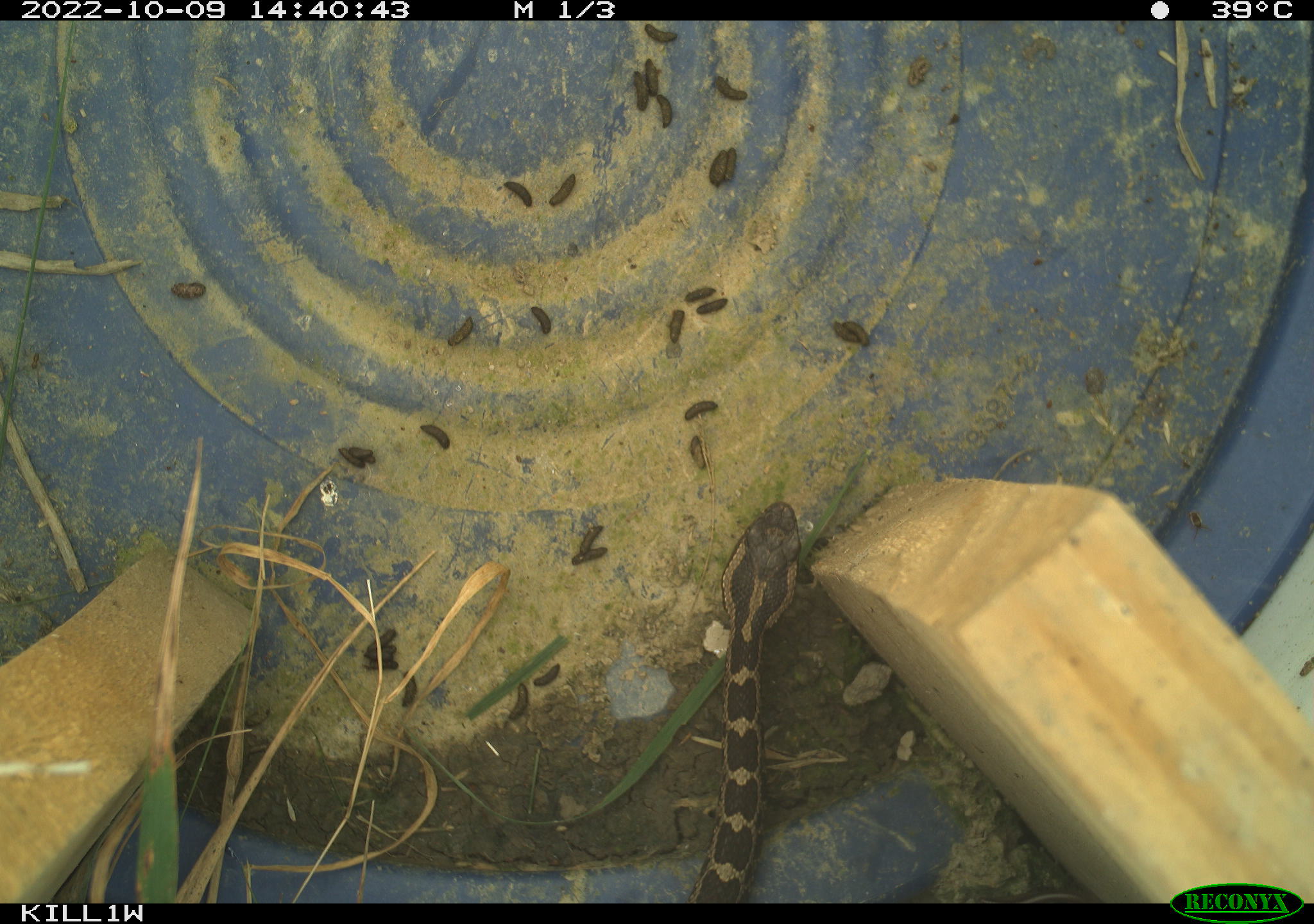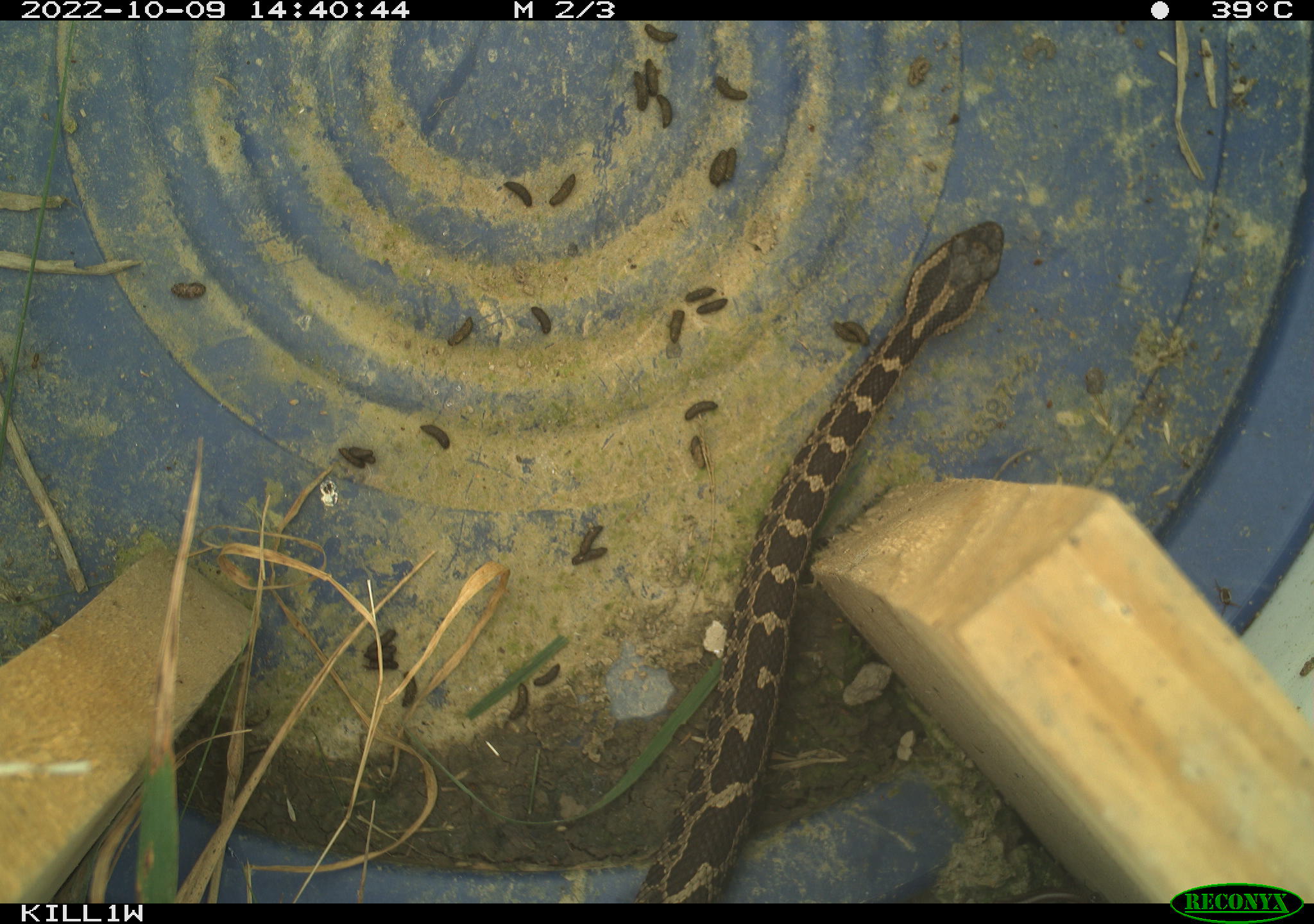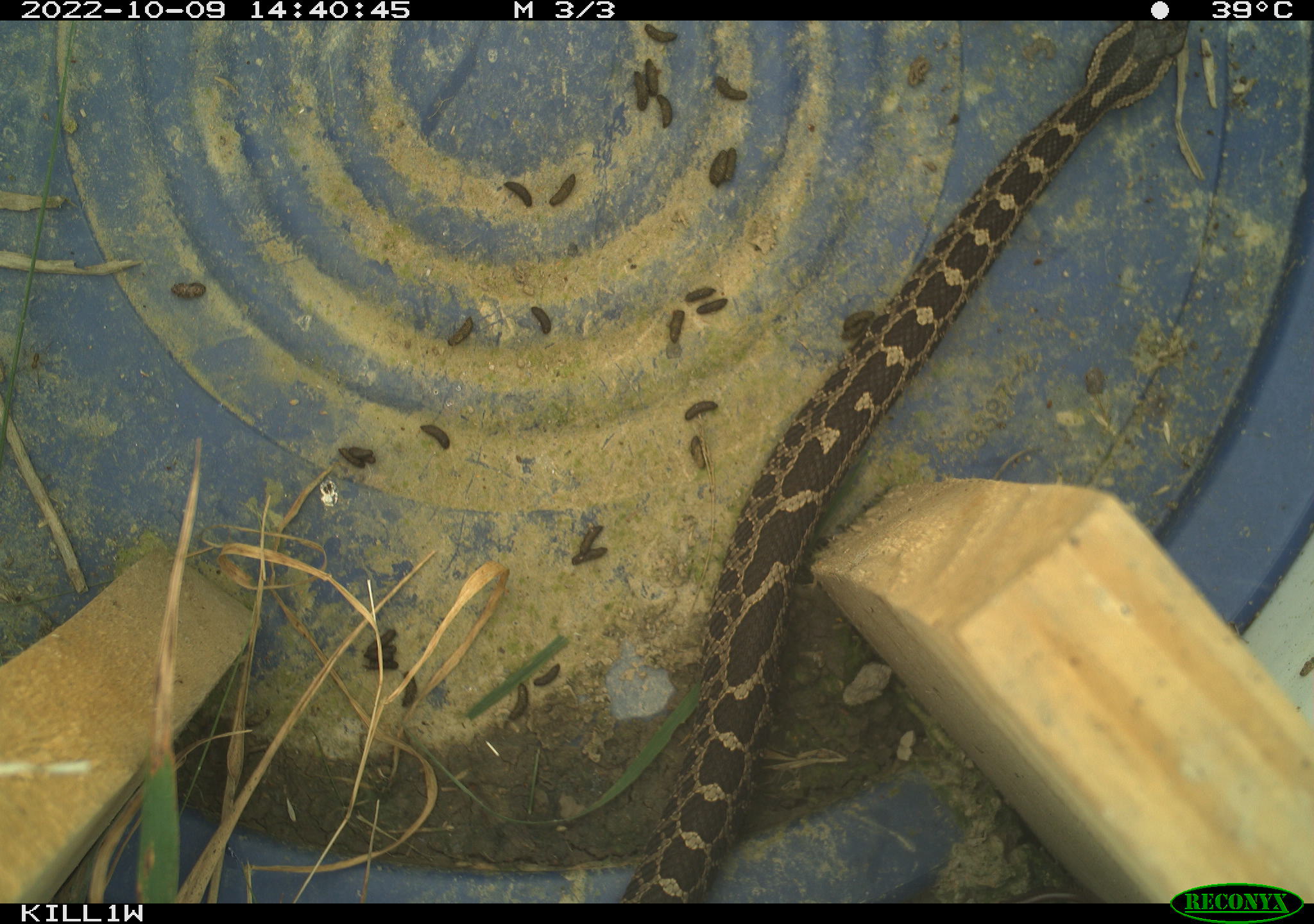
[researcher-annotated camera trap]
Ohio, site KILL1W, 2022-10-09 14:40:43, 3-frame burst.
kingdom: Animalia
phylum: Chordata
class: Reptilia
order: Squamata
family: Viperidae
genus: Sistrurus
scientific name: Sistrurus catenatus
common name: eastern massasauga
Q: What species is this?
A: Eastern massasauga (Sistrurus catenatus).